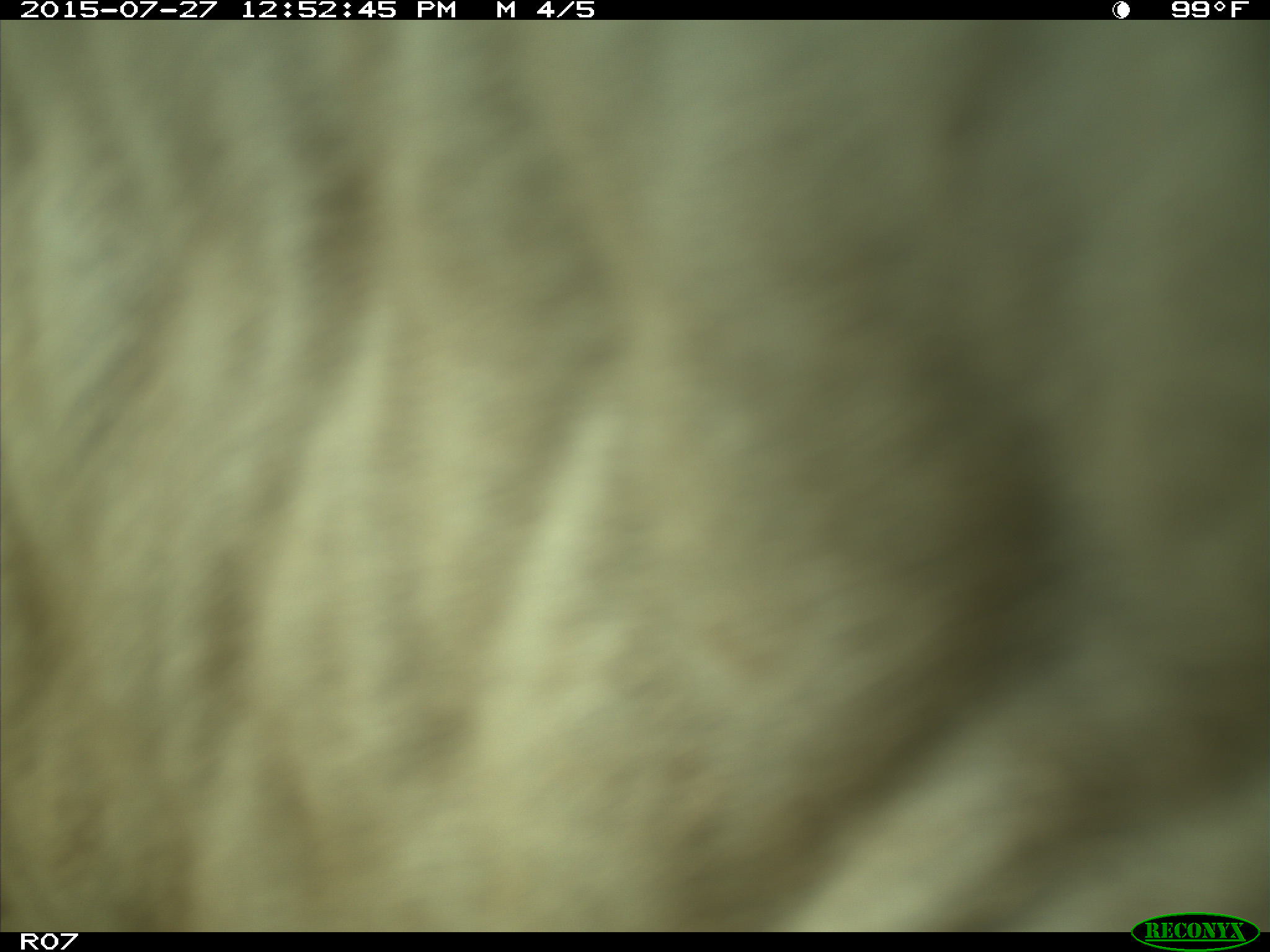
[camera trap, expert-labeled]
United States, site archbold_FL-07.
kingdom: Animalia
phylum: Chordata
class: Mammalia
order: Artiodactyla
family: Bovidae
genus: Bos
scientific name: Bos taurus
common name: domestic cow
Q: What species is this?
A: Bos taurus (domestic cow).